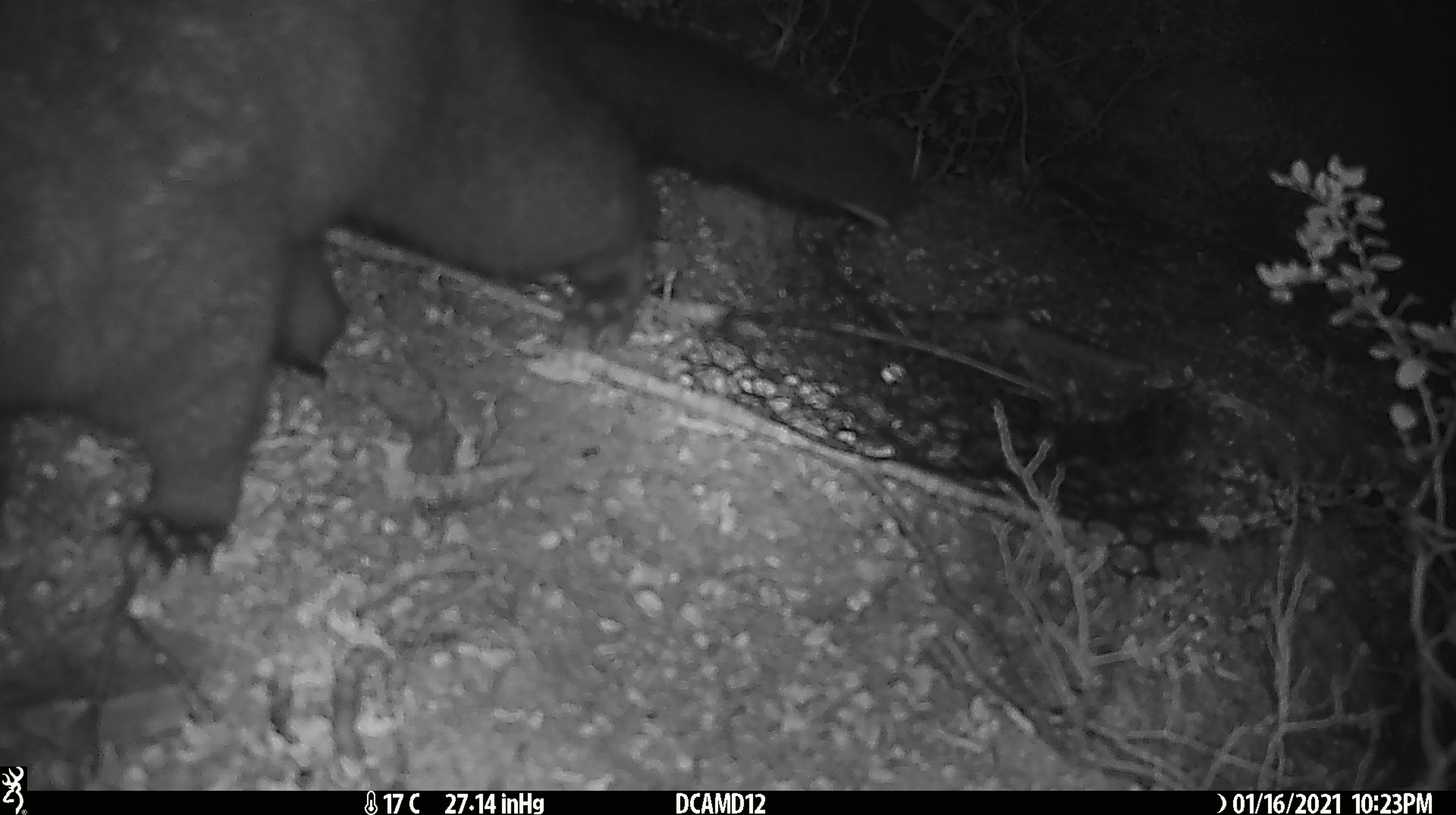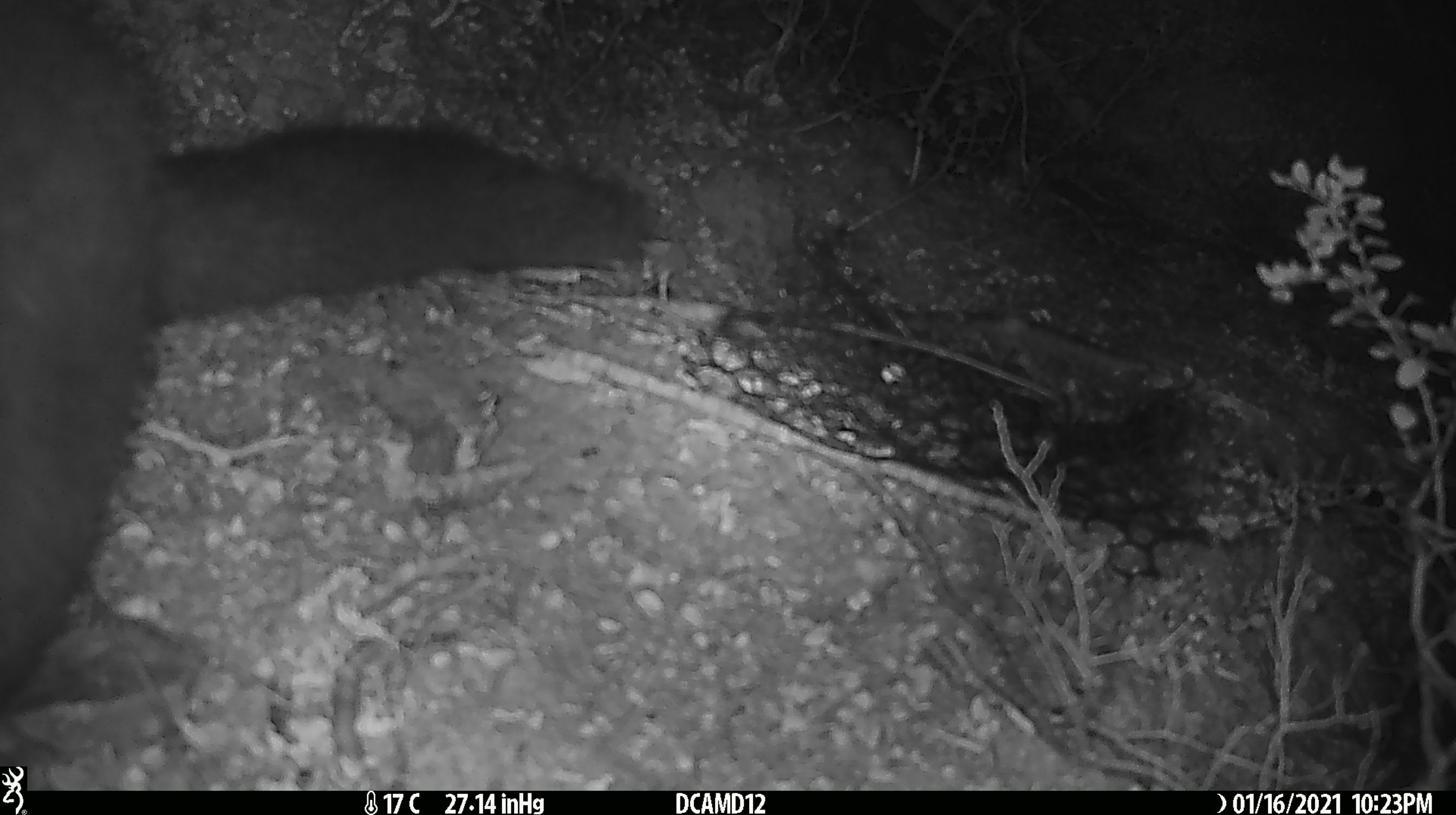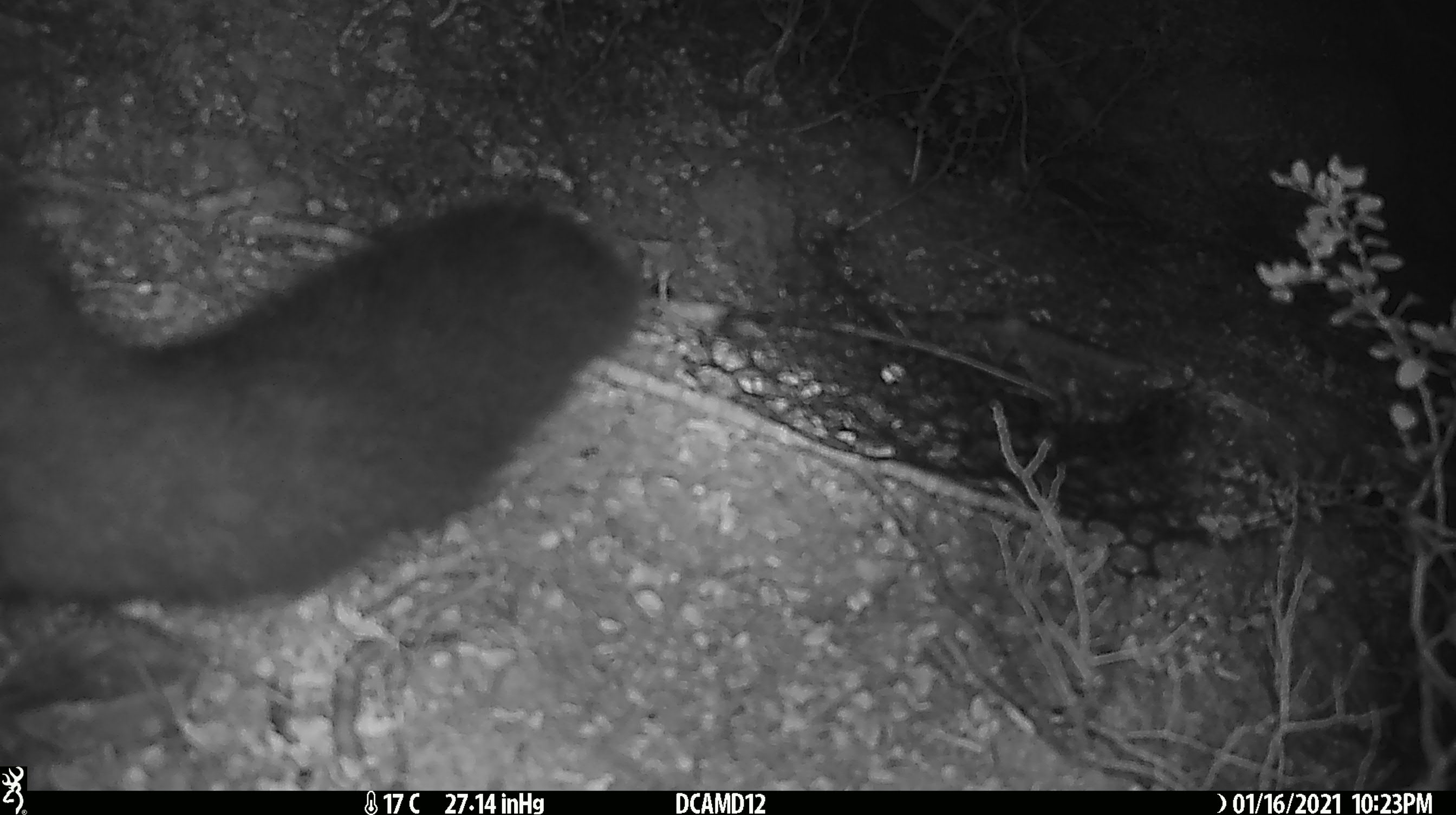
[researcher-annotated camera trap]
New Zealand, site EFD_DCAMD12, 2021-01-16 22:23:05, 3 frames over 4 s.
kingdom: Animalia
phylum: Chordata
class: Mammalia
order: Diprotodontia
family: Phalangeridae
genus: Trichosurus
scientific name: Trichosurus vulpecula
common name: common brushtail possum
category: possum